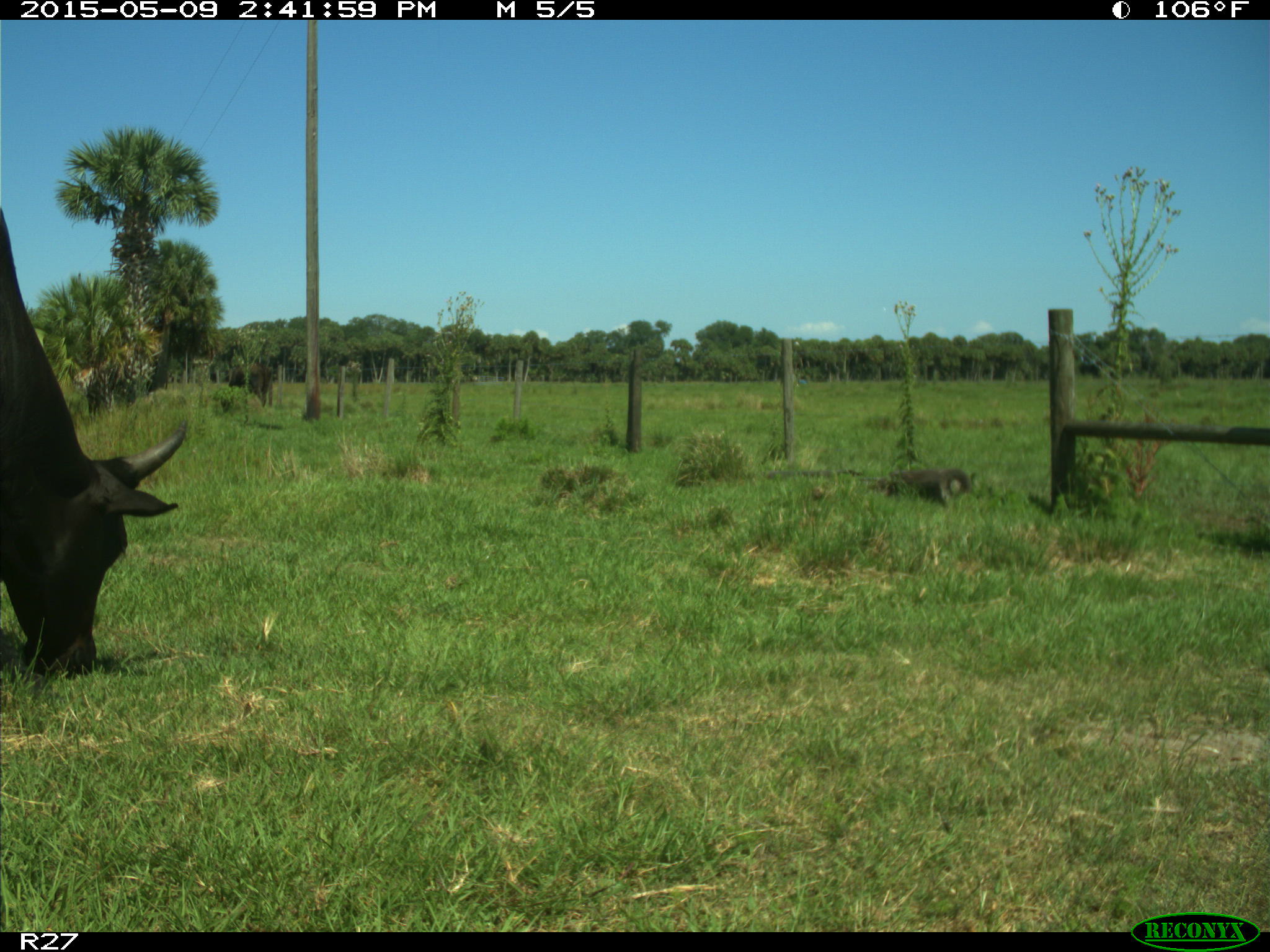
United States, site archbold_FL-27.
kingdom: Animalia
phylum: Chordata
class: Mammalia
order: Artiodactyla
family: Bovidae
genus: Bos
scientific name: Bos taurus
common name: domestic cow